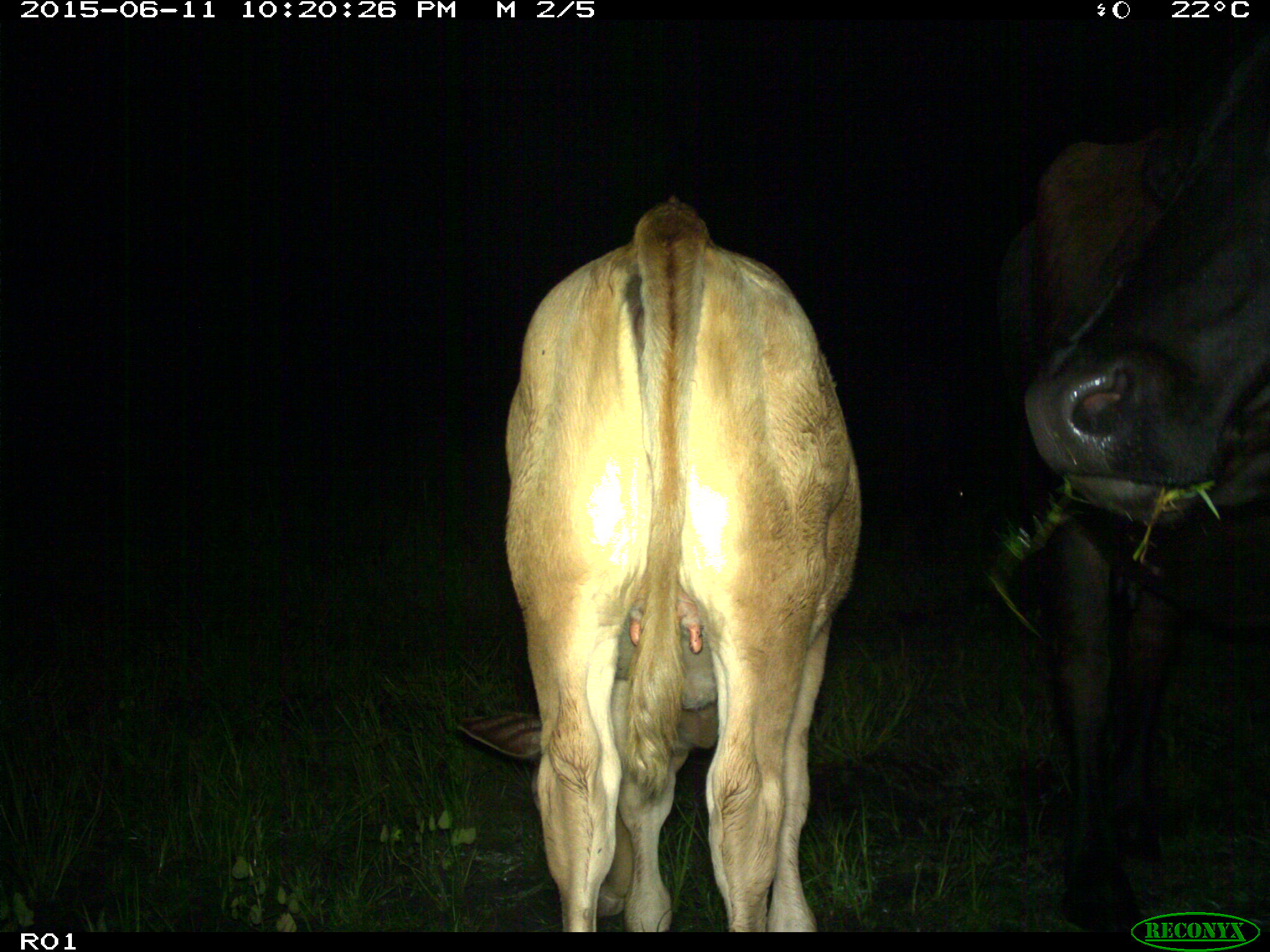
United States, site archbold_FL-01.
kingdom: Animalia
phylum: Chordata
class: Mammalia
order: Artiodactyla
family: Bovidae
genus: Bos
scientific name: Bos taurus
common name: domestic cow